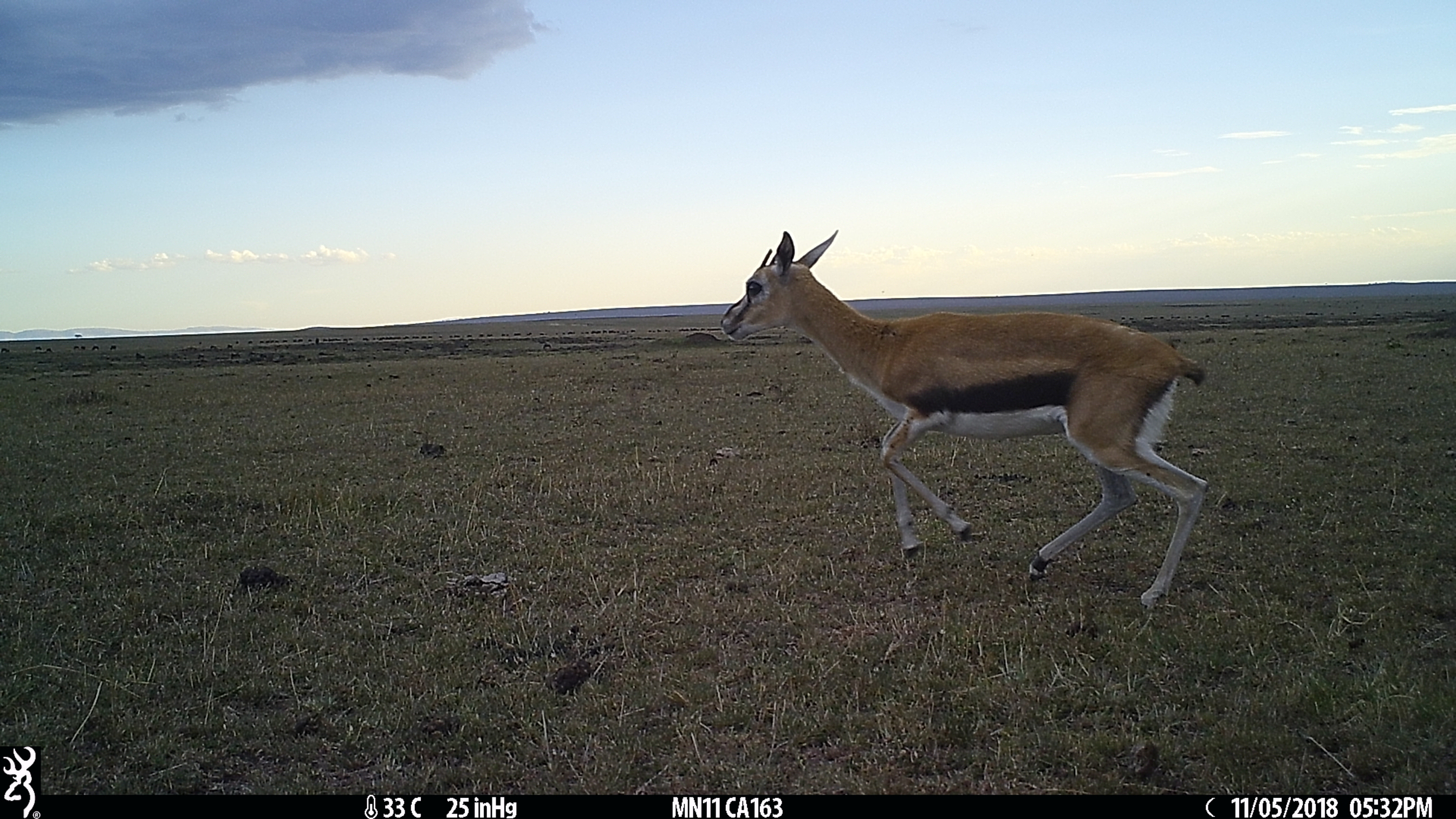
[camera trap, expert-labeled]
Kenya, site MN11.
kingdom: Animalia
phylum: Chordata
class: Mammalia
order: Artiodactyla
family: Bovidae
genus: Eudorcas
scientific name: Eudorcas thomsonii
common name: thomon's gazelle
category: gazelle thomsons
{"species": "gazelle thomsons (thomon's gazelle) (Eudorcas thomsonii)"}